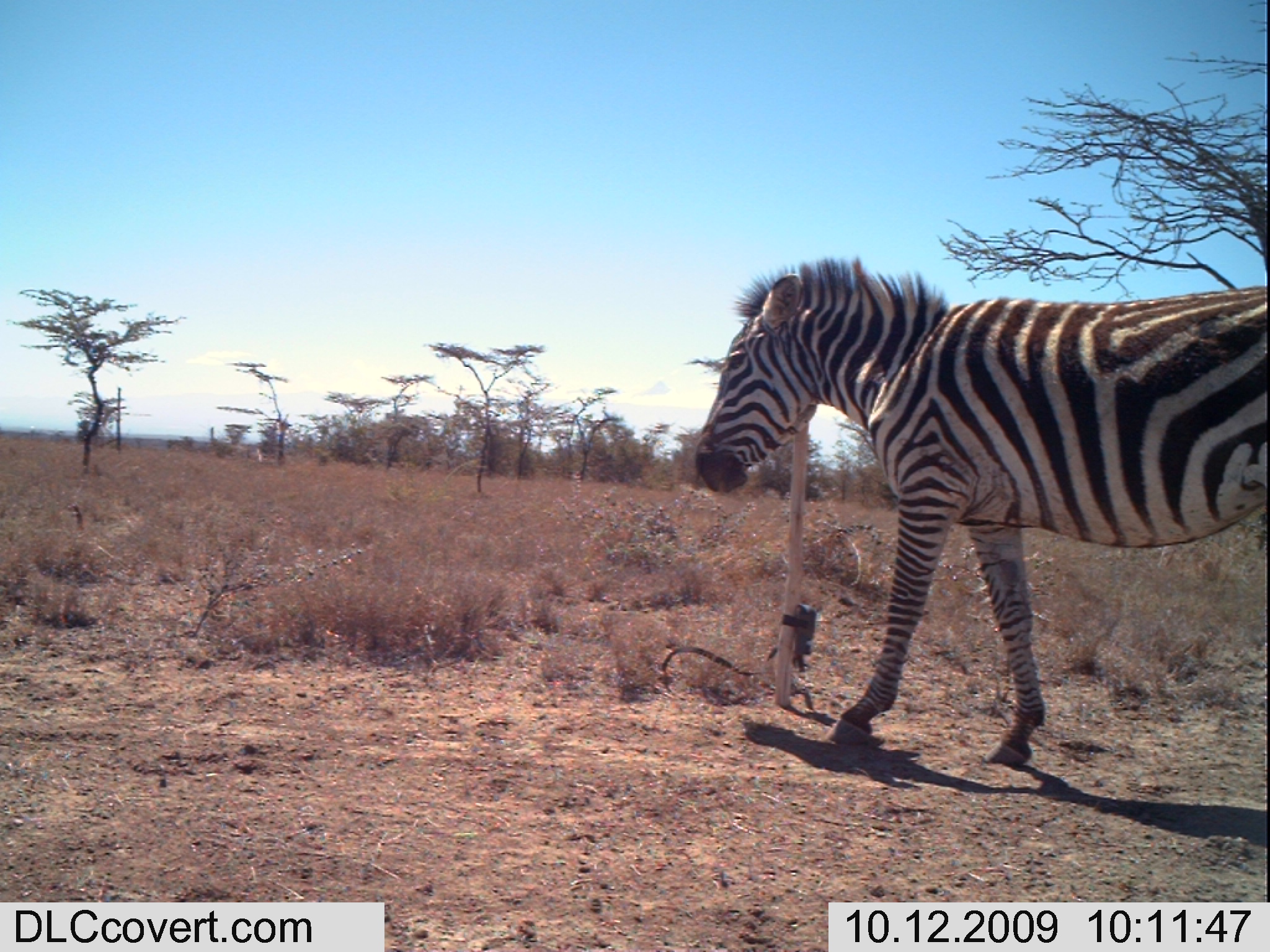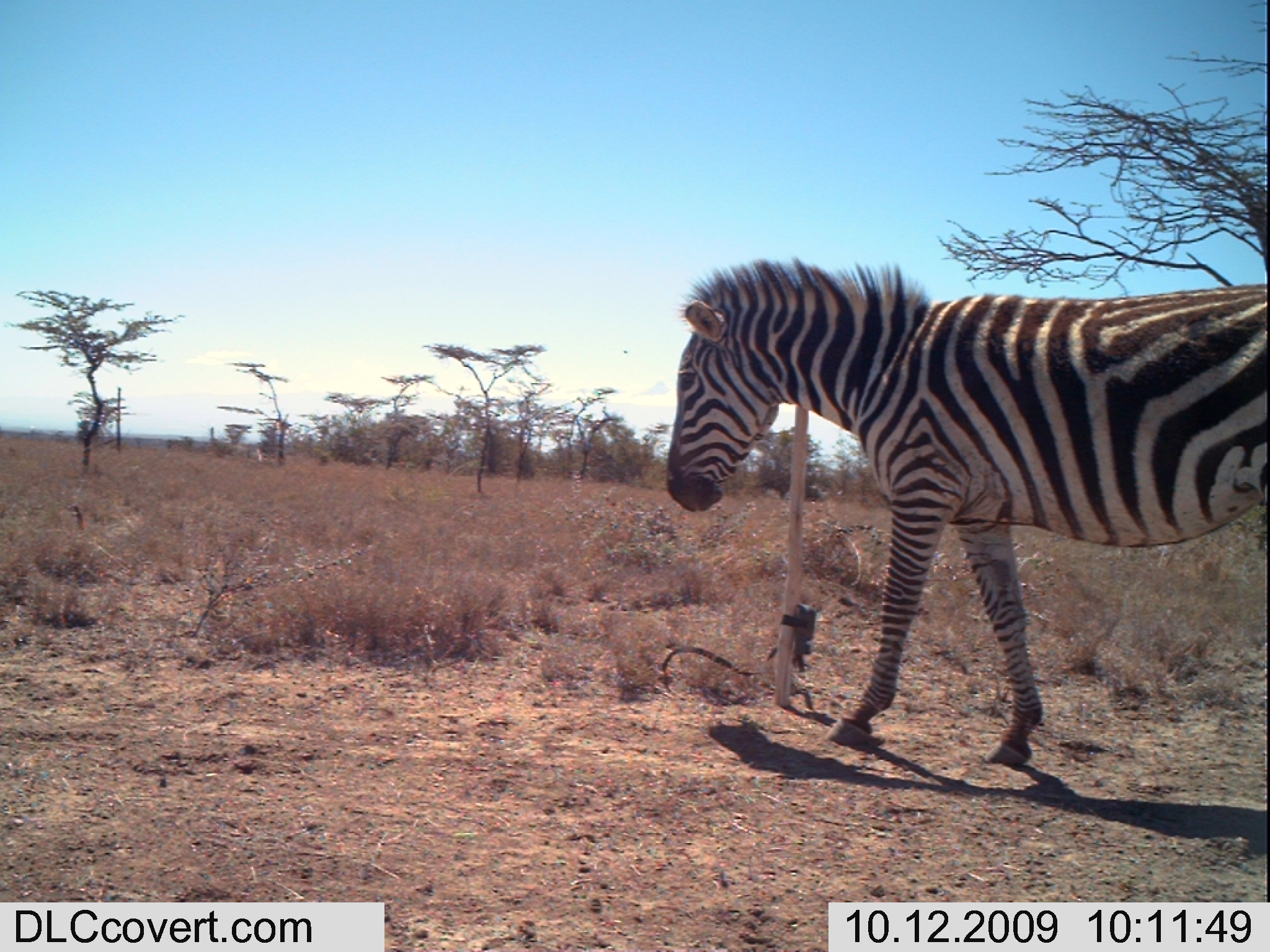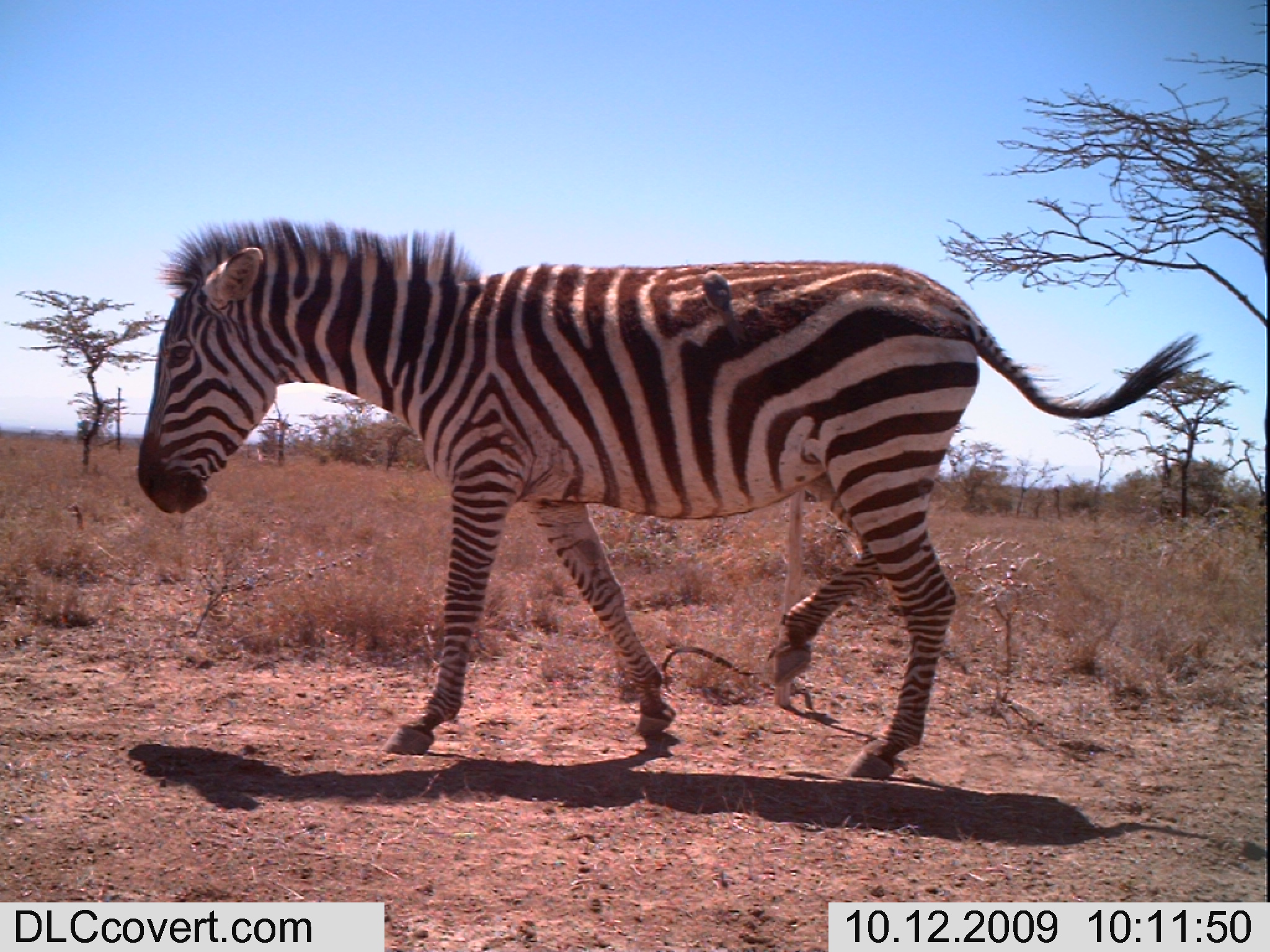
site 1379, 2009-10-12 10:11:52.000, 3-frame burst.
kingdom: Animalia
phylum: Chordata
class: Mammalia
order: Perissodactyla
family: Equidae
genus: Equus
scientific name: Equus quagga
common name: plains zebra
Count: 1.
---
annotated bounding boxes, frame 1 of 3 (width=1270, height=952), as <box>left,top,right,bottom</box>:
equus quagga: <box>694,255,1268,765</box>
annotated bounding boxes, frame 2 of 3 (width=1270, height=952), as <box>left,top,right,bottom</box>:
equus quagga: <box>666,259,1269,767</box>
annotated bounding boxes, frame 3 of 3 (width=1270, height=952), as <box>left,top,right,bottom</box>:
equus quagga: <box>138,220,1211,780</box>